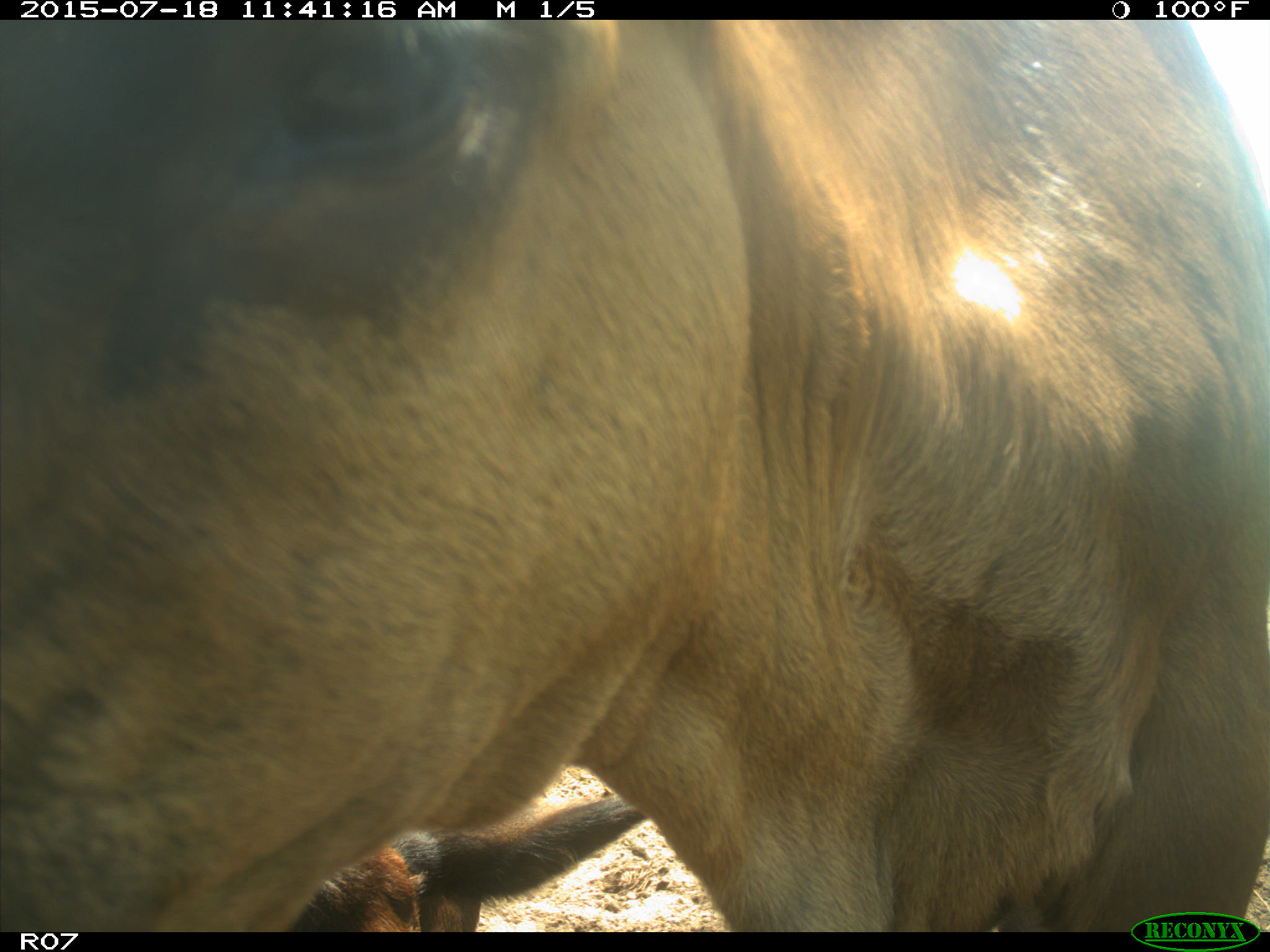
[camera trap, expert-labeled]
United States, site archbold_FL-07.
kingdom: Animalia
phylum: Chordata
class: Mammalia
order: Artiodactyla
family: Bovidae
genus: Bos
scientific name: Bos taurus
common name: domestic cow